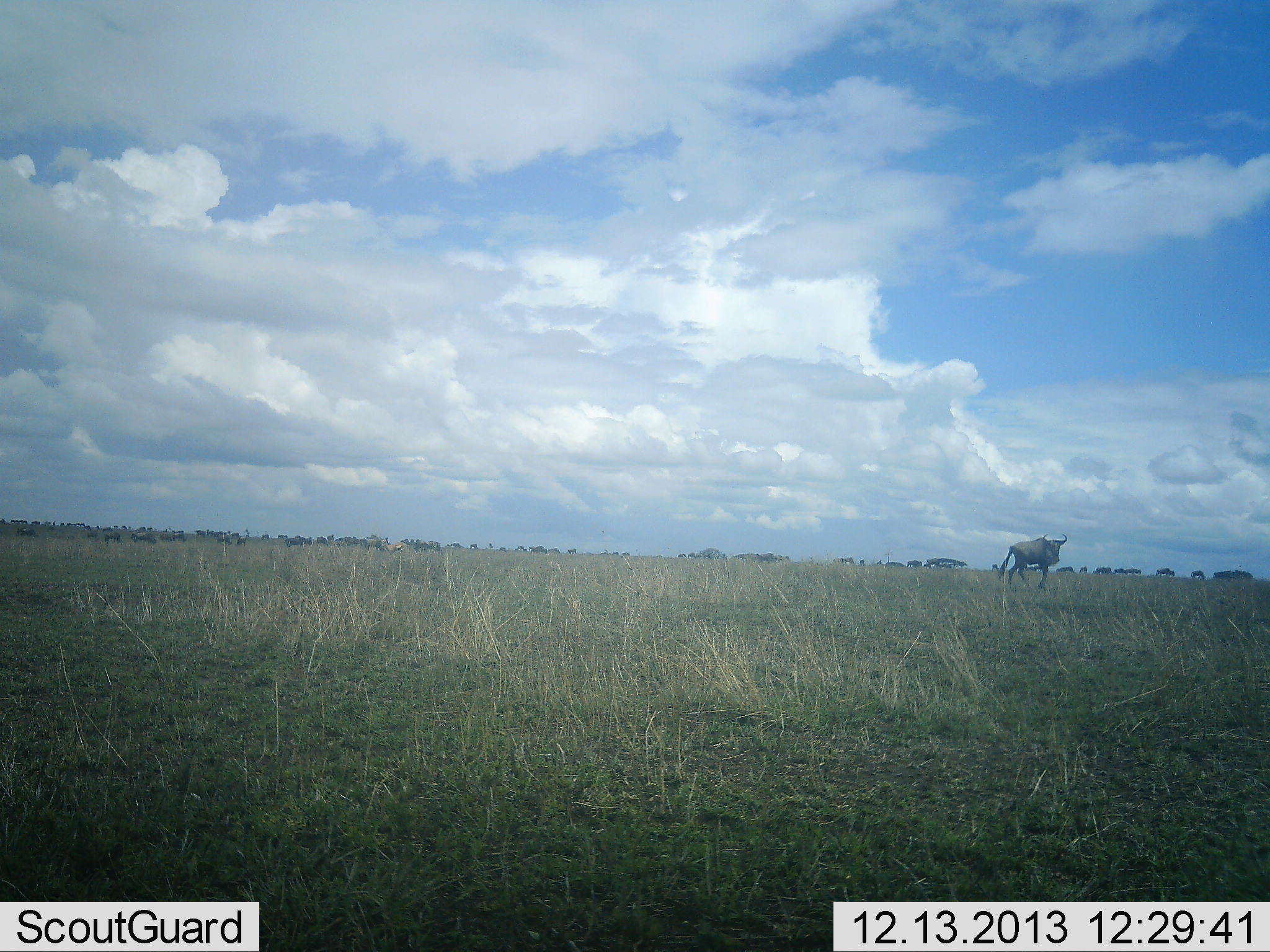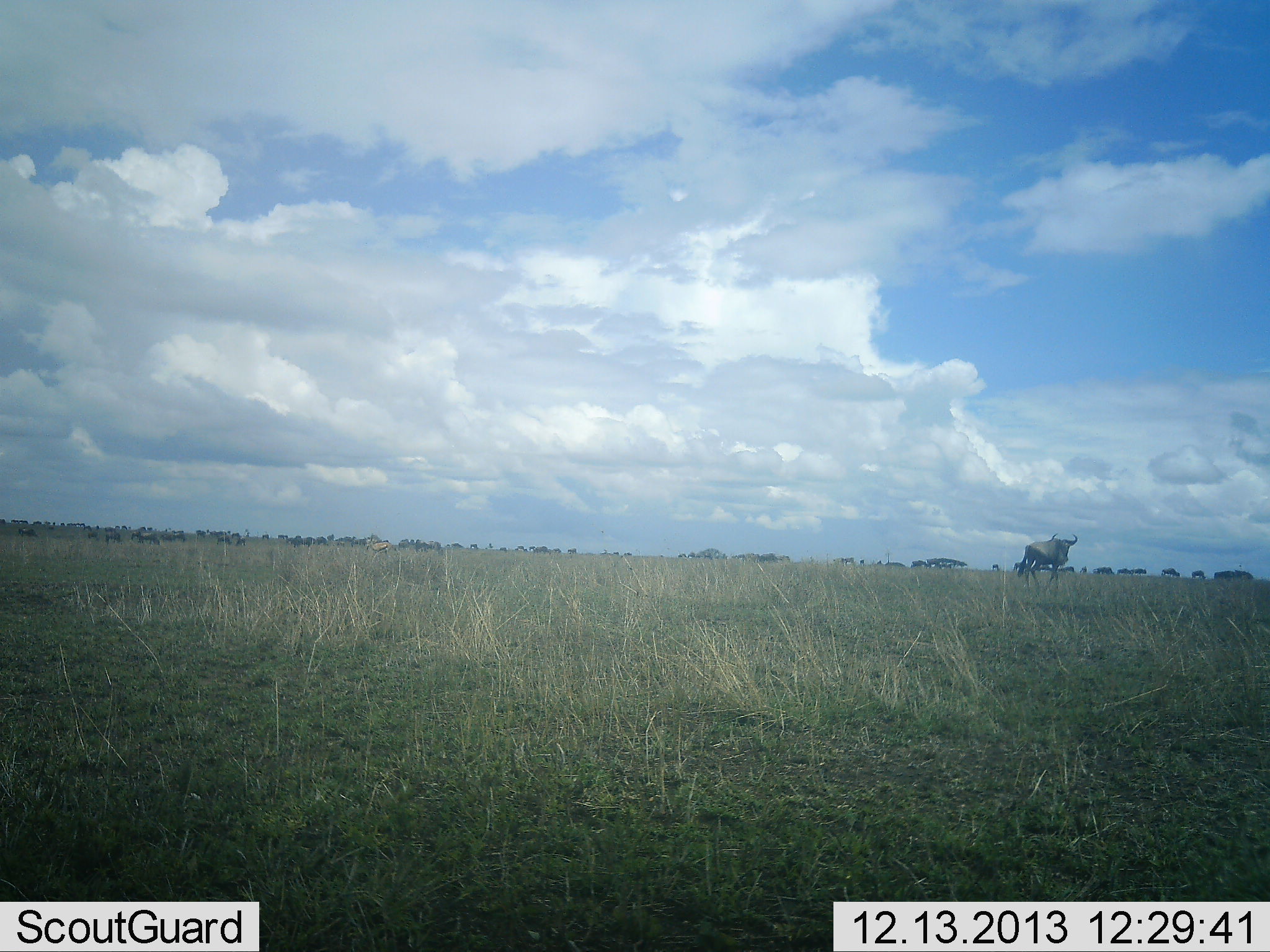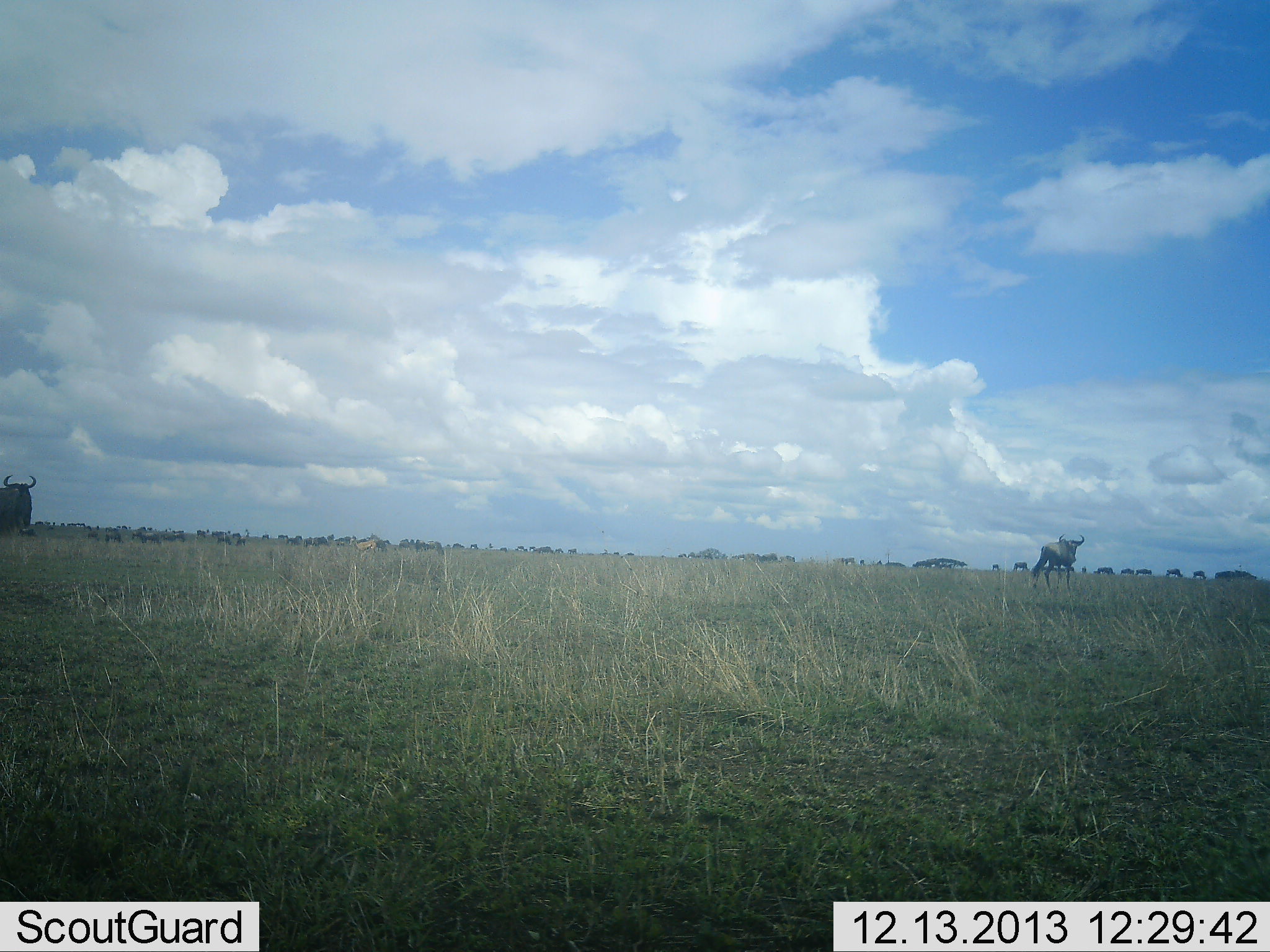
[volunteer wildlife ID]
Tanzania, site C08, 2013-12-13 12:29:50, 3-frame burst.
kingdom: Animalia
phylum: Chordata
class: Mammalia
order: Artiodactyla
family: Bovidae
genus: Connochaetes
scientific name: Connochaetes taurinus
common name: blue wildebeest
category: wildebeest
Wildebeest (blue wildebeest) (Connochaetes taurinus), count 11-50. Behavior (volunteer vote fractions): standing 35%, resting 0%, moving 95%, interacting 0%. Young present (vote fraction): 5%. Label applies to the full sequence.